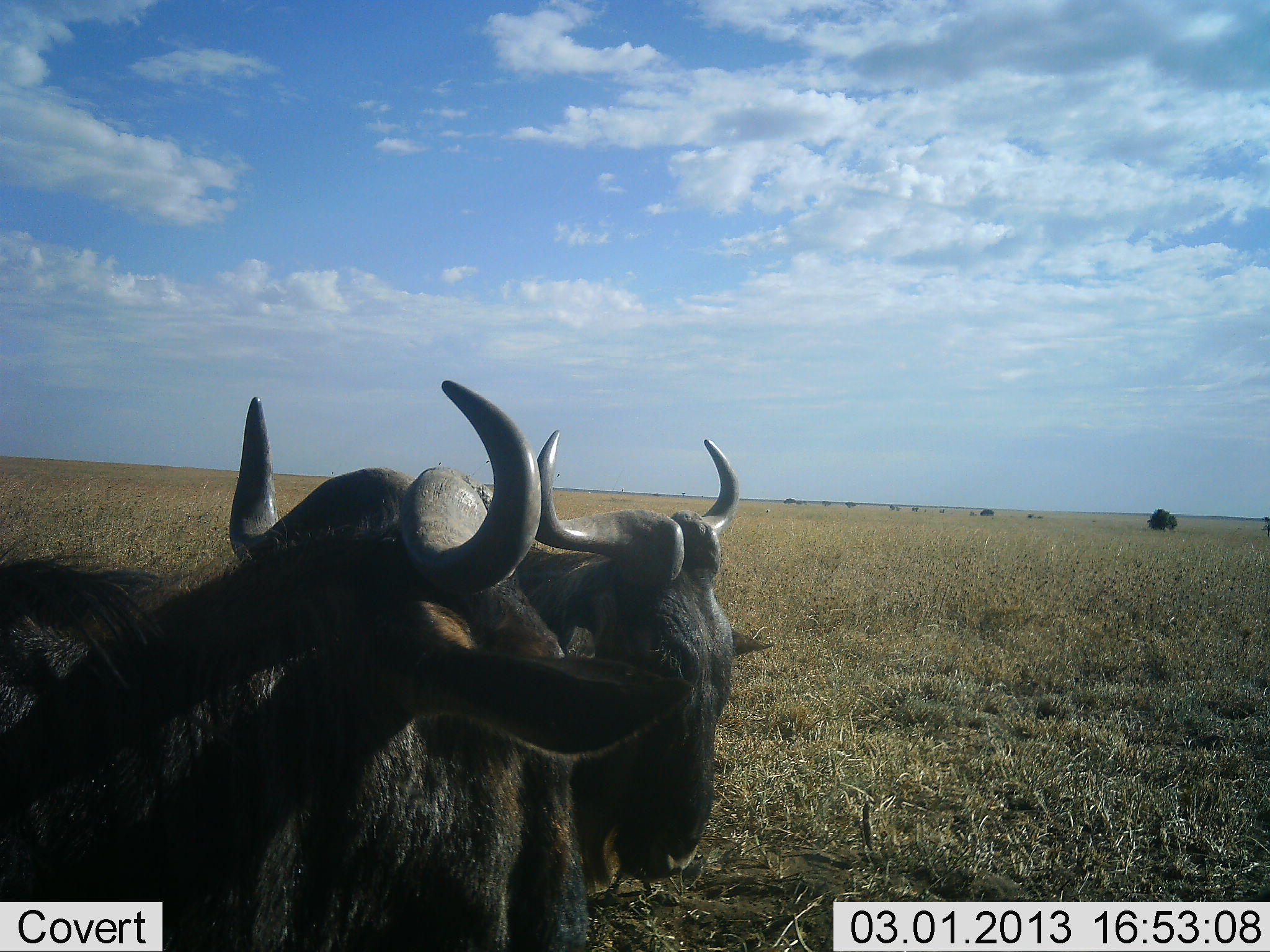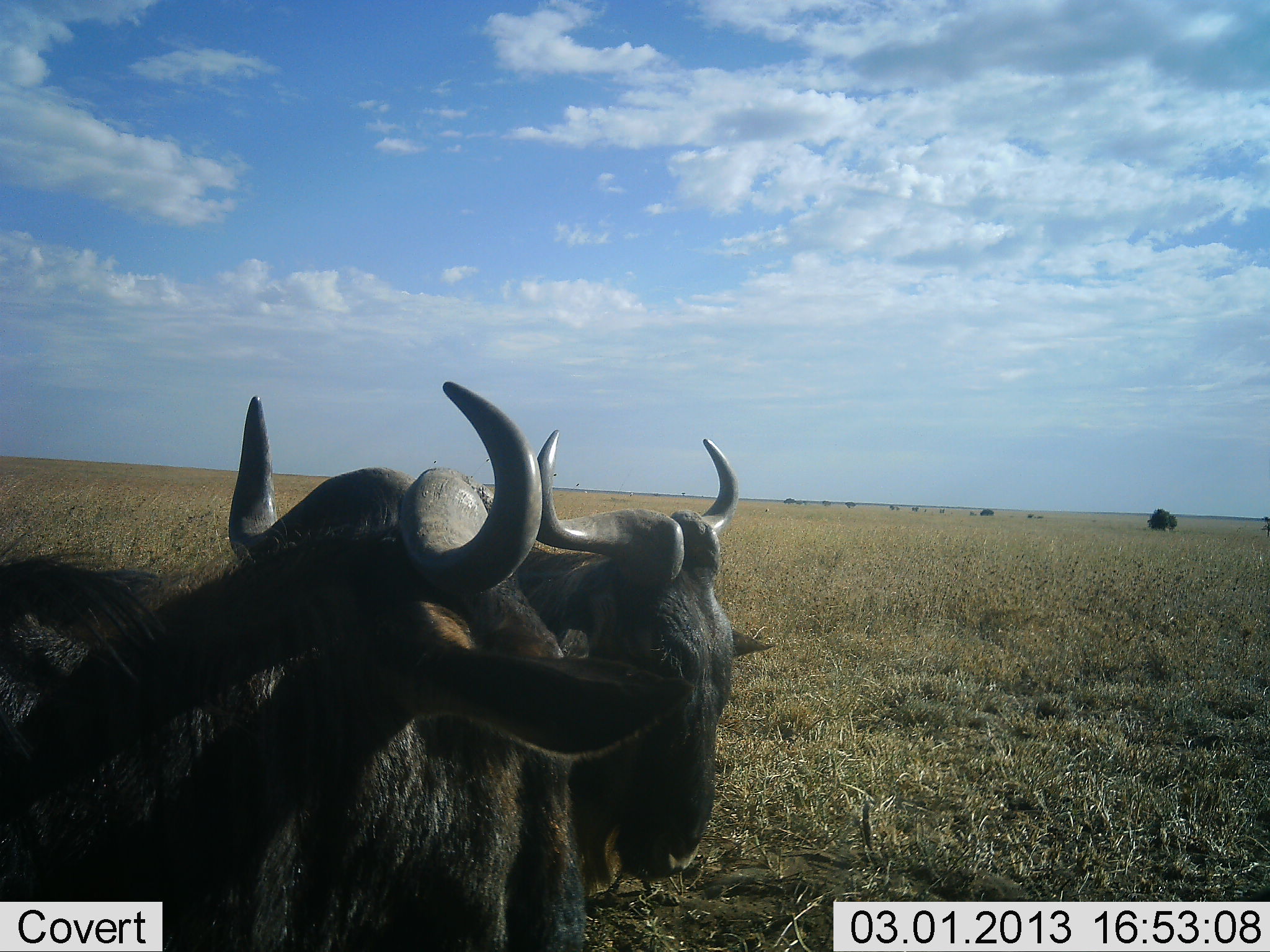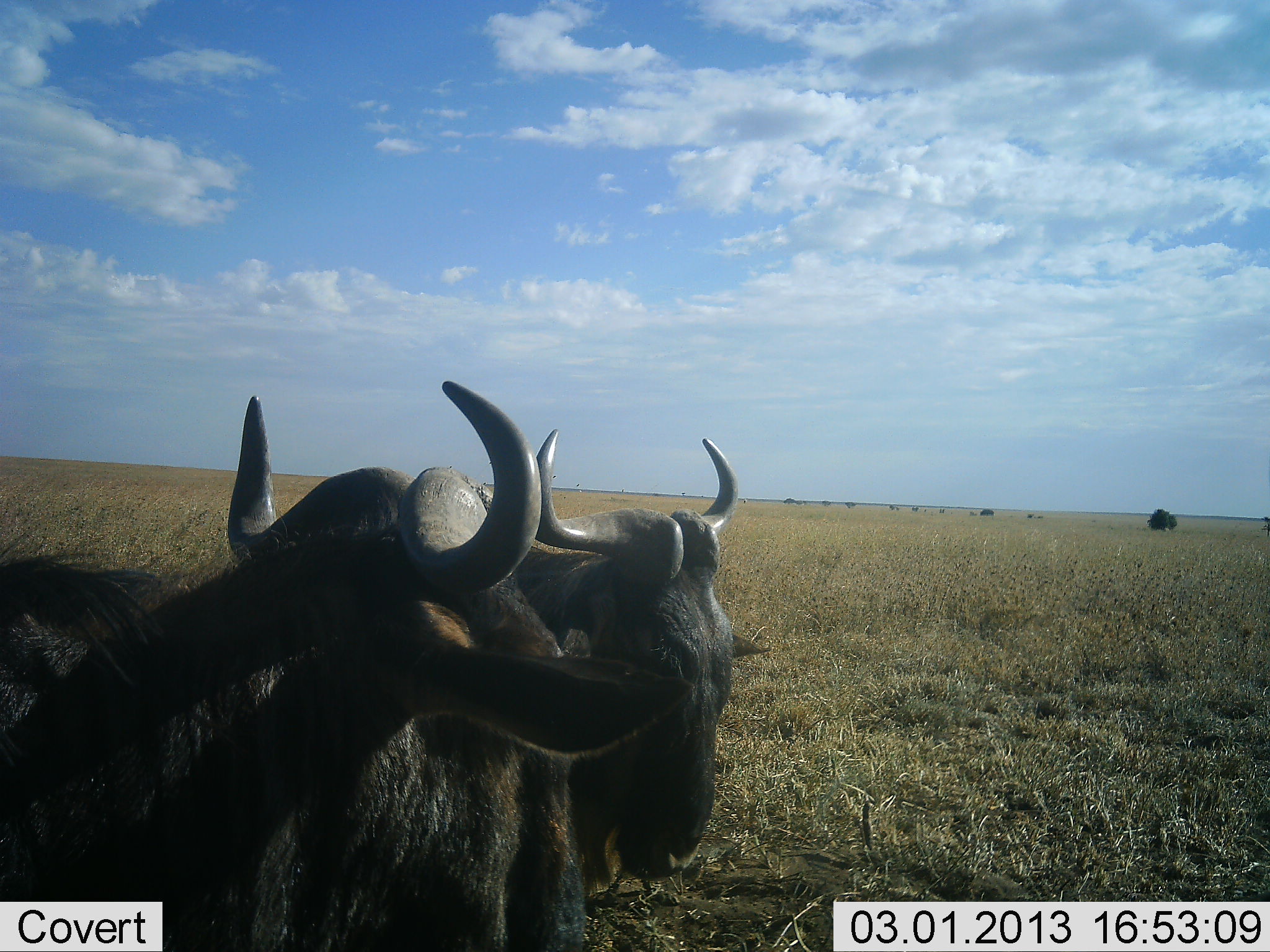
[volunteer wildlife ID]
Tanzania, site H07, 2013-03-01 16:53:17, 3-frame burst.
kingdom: Animalia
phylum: Chordata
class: Mammalia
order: Artiodactyla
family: Bovidae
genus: Connochaetes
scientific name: Connochaetes taurinus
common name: blue wildebeest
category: wildebeest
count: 2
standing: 50%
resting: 50%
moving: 0%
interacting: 0%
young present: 0%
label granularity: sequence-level